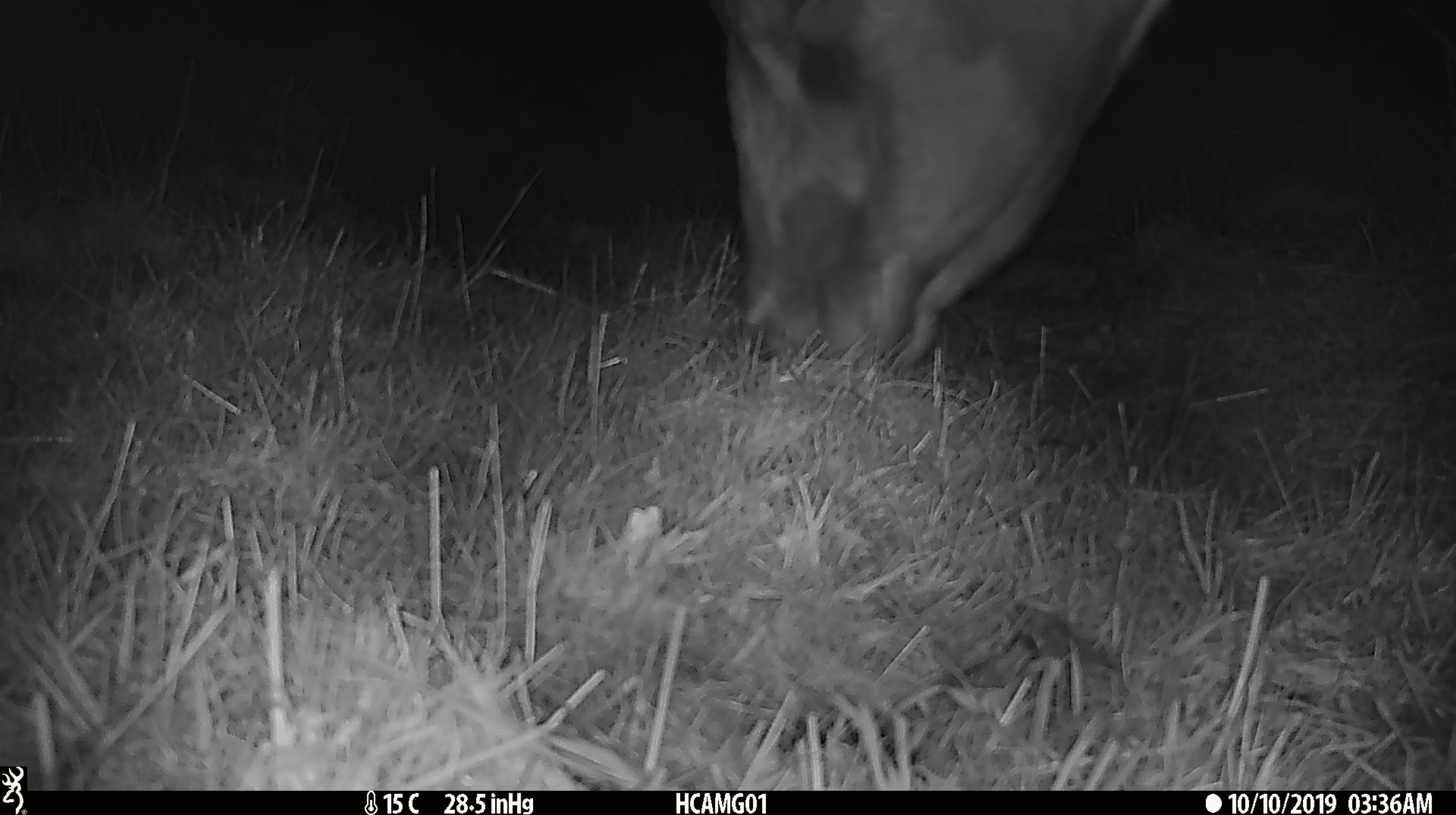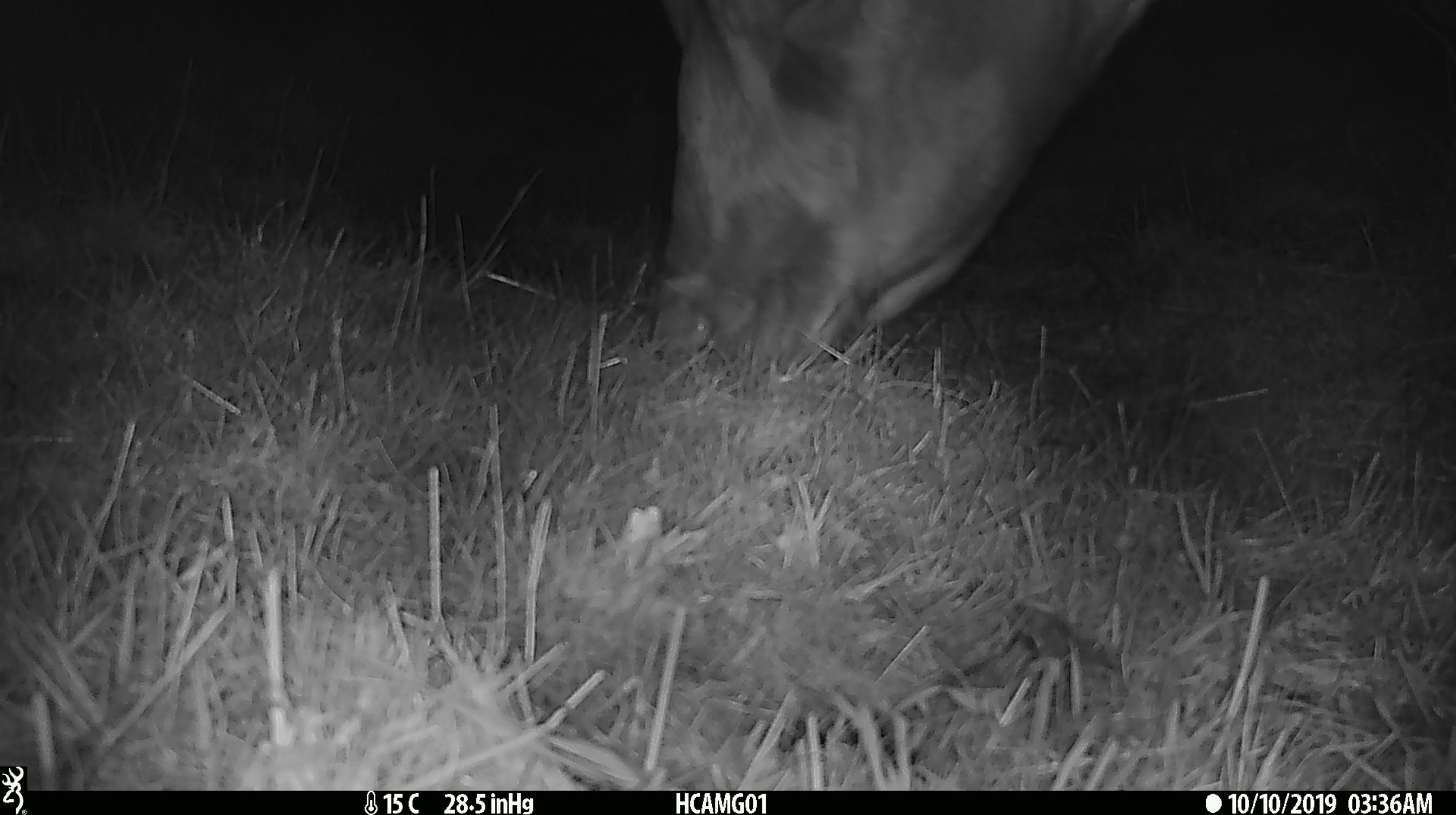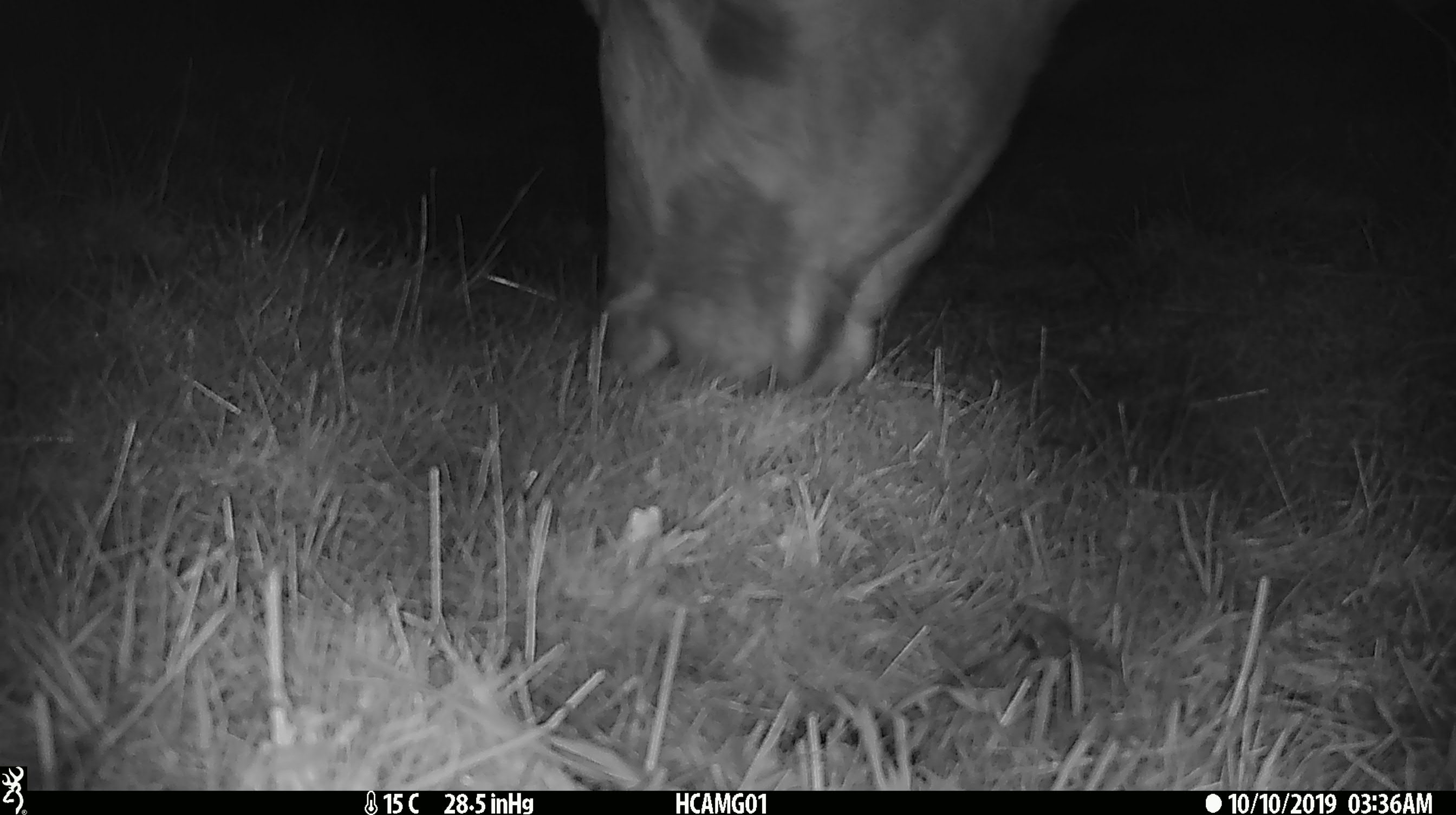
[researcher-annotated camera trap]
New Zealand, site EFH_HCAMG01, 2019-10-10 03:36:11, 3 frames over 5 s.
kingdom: Animalia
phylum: Chordata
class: Mammalia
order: Artiodactyla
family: Bovidae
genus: Bos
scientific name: Bos taurus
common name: domestic cow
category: cow